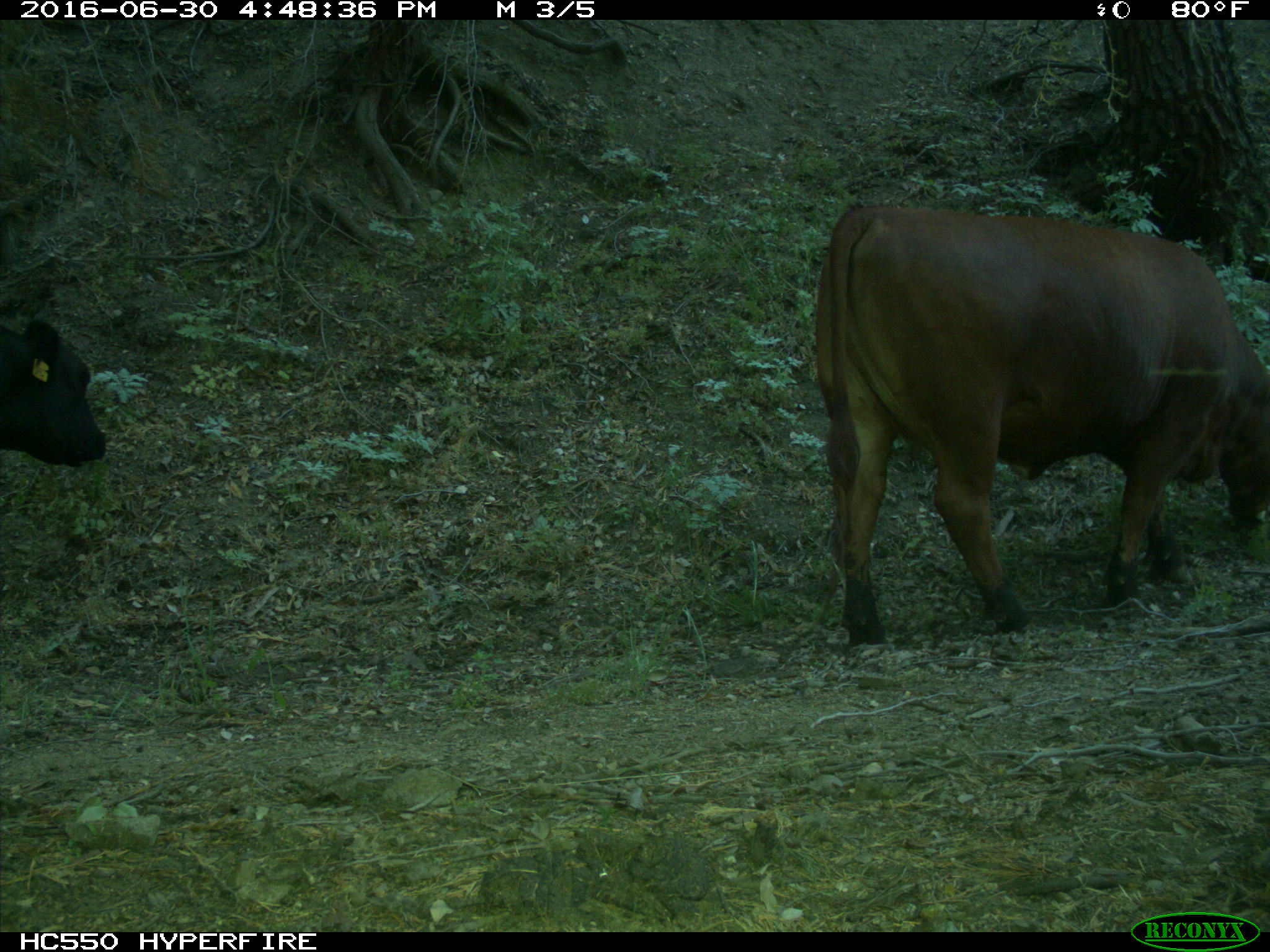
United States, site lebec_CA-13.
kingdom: Animalia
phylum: Chordata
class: Mammalia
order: Artiodactyla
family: Bovidae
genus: Bos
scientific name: Bos taurus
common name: domestic cow